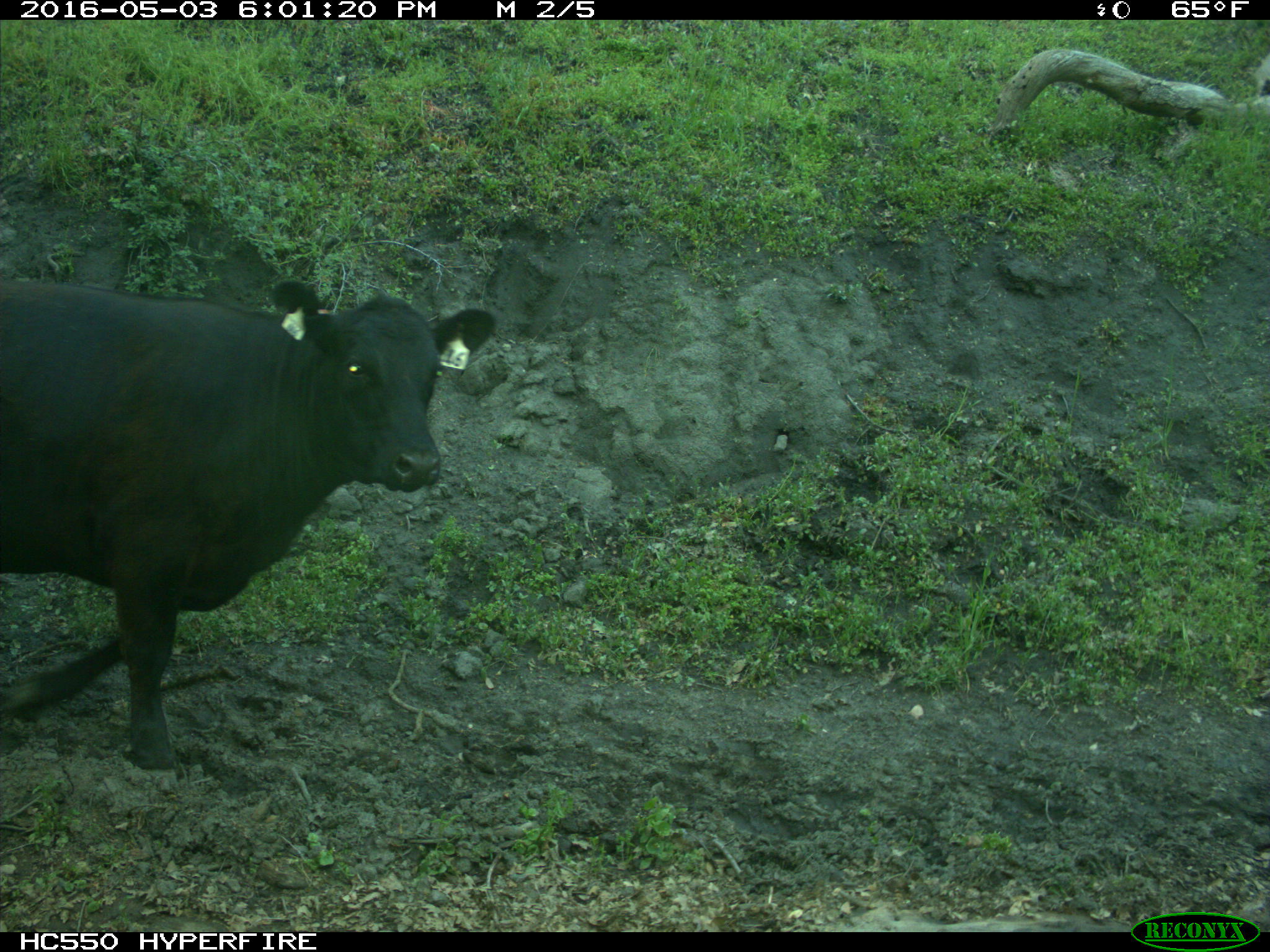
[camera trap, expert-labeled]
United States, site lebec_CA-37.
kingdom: Animalia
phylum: Chordata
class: Mammalia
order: Artiodactyla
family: Bovidae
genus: Bos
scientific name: Bos taurus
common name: domestic cow